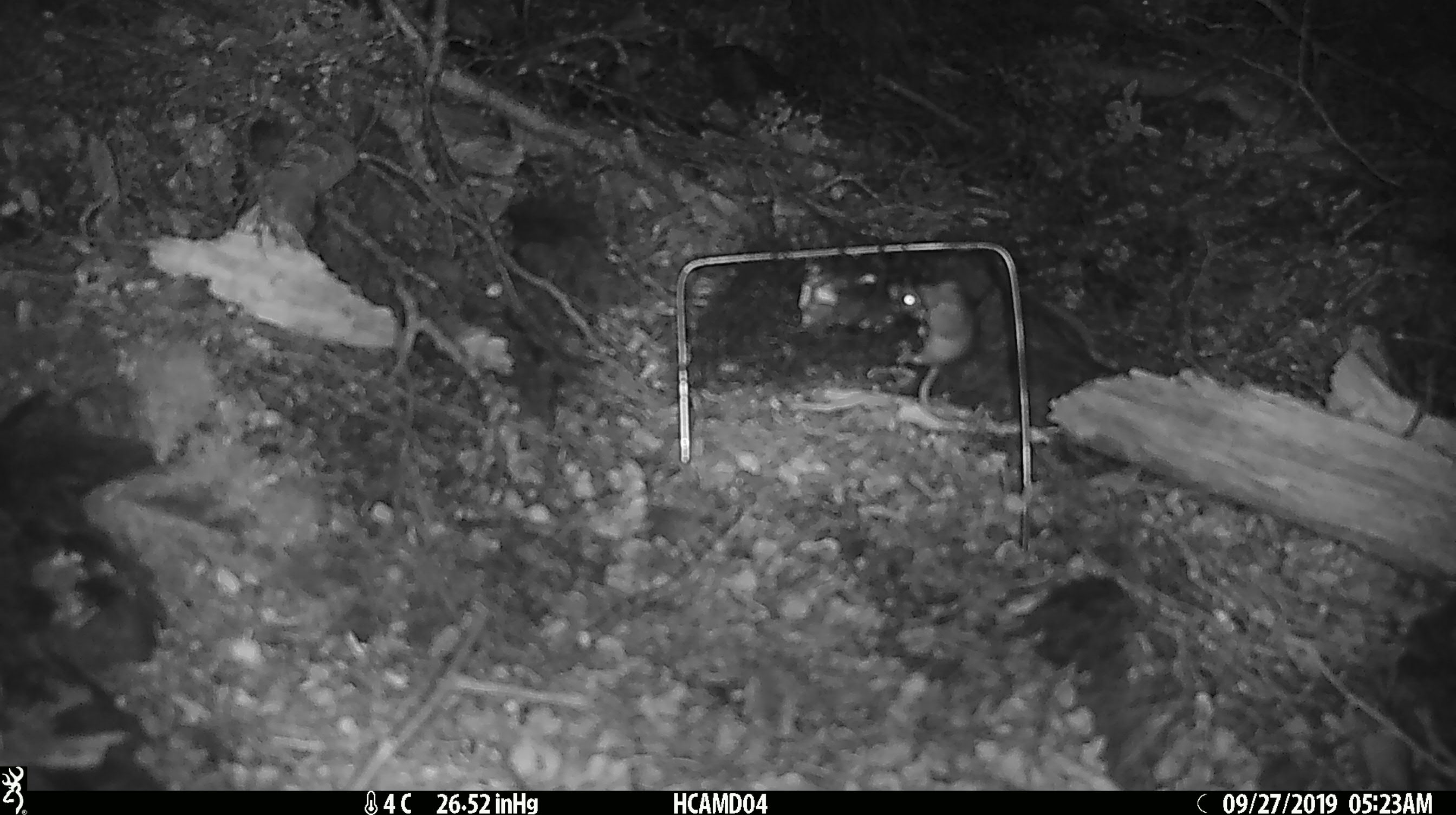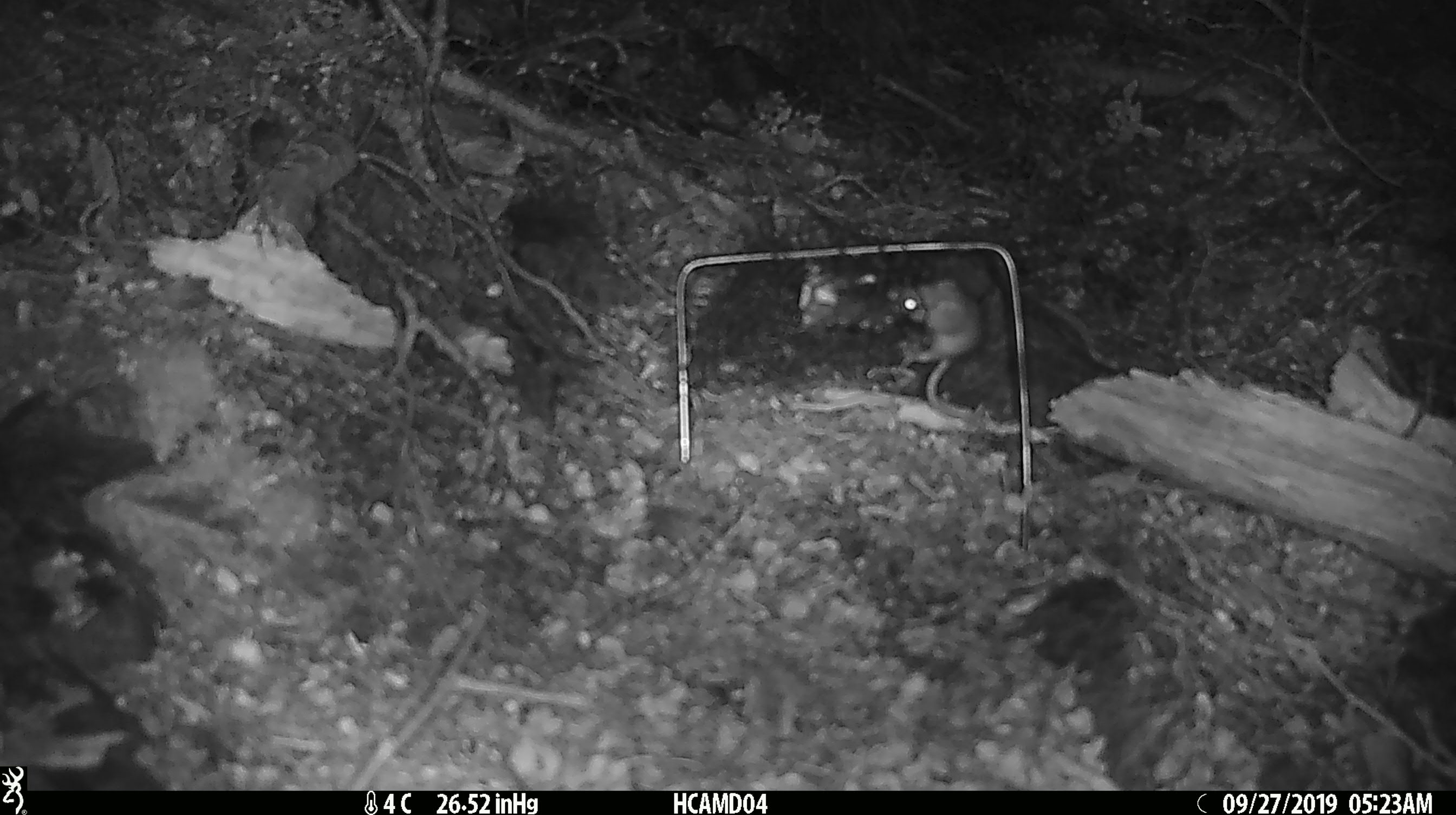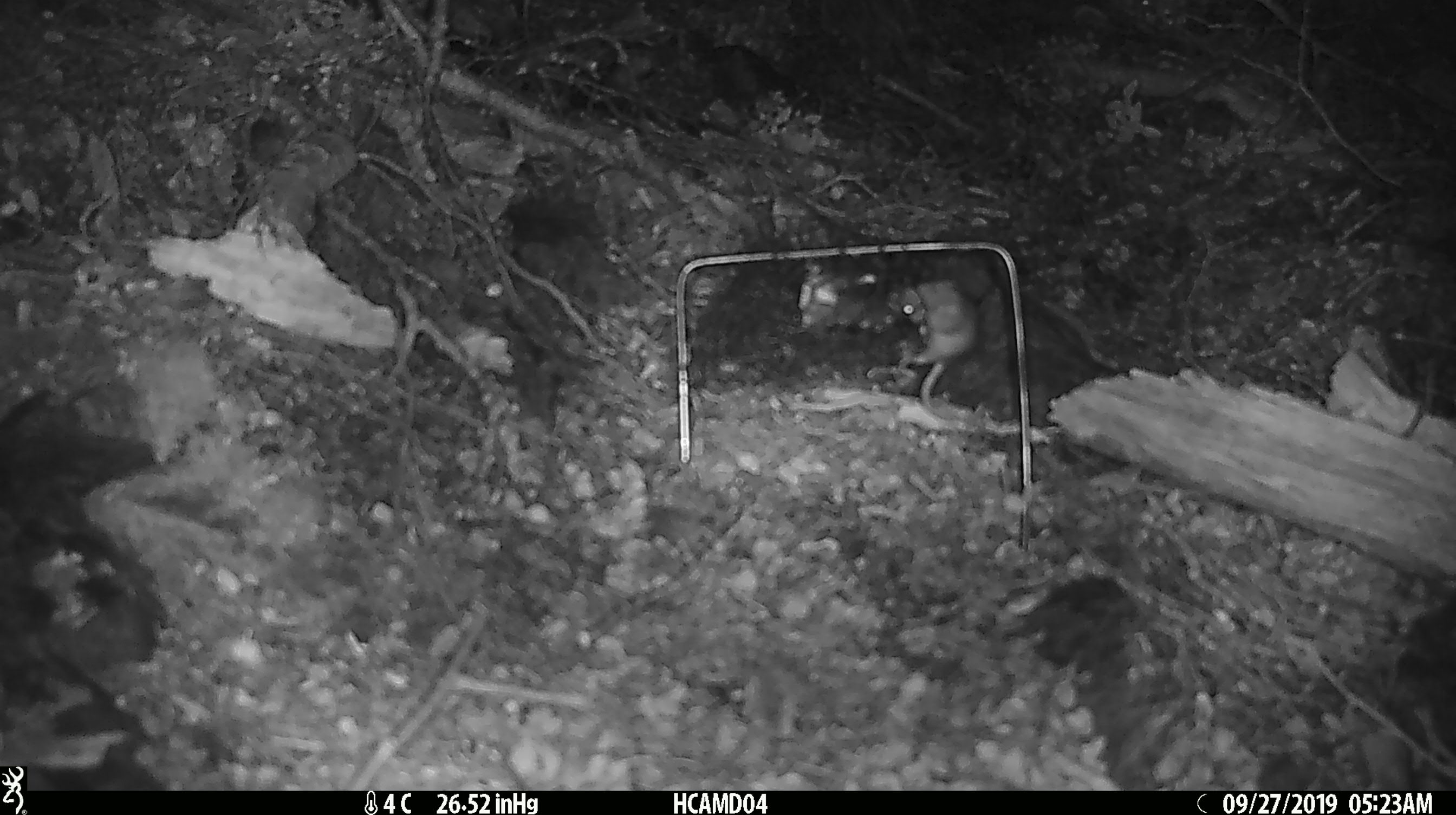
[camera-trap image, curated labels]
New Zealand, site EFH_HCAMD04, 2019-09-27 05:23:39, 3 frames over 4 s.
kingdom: Animalia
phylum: Chordata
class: Mammalia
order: Rodentia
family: Muridae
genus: Mus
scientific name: Mus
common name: mouse